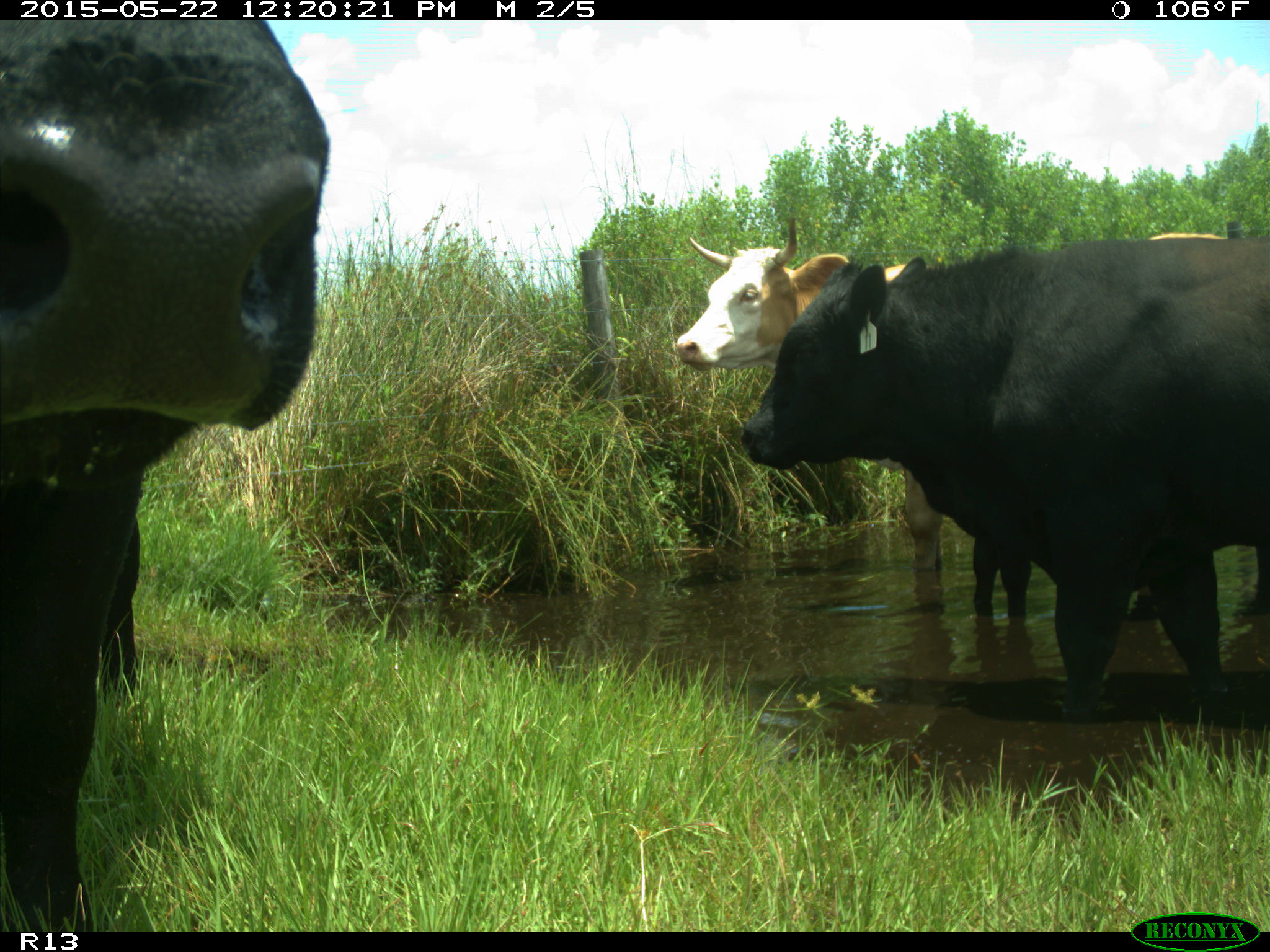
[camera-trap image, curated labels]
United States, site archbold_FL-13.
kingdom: Animalia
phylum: Chordata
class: Mammalia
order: Artiodactyla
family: Bovidae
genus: Bos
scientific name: Bos taurus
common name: domestic cow